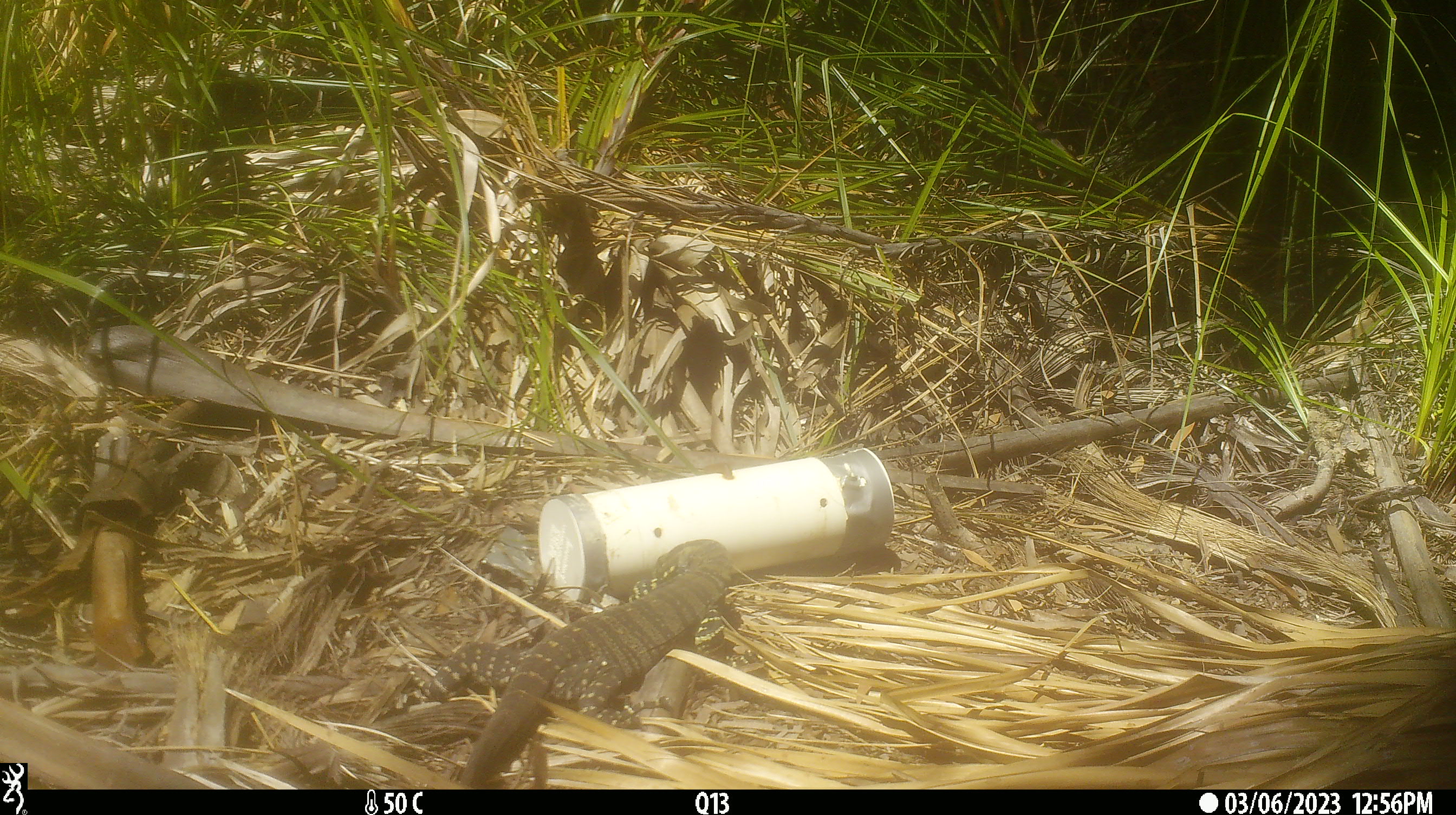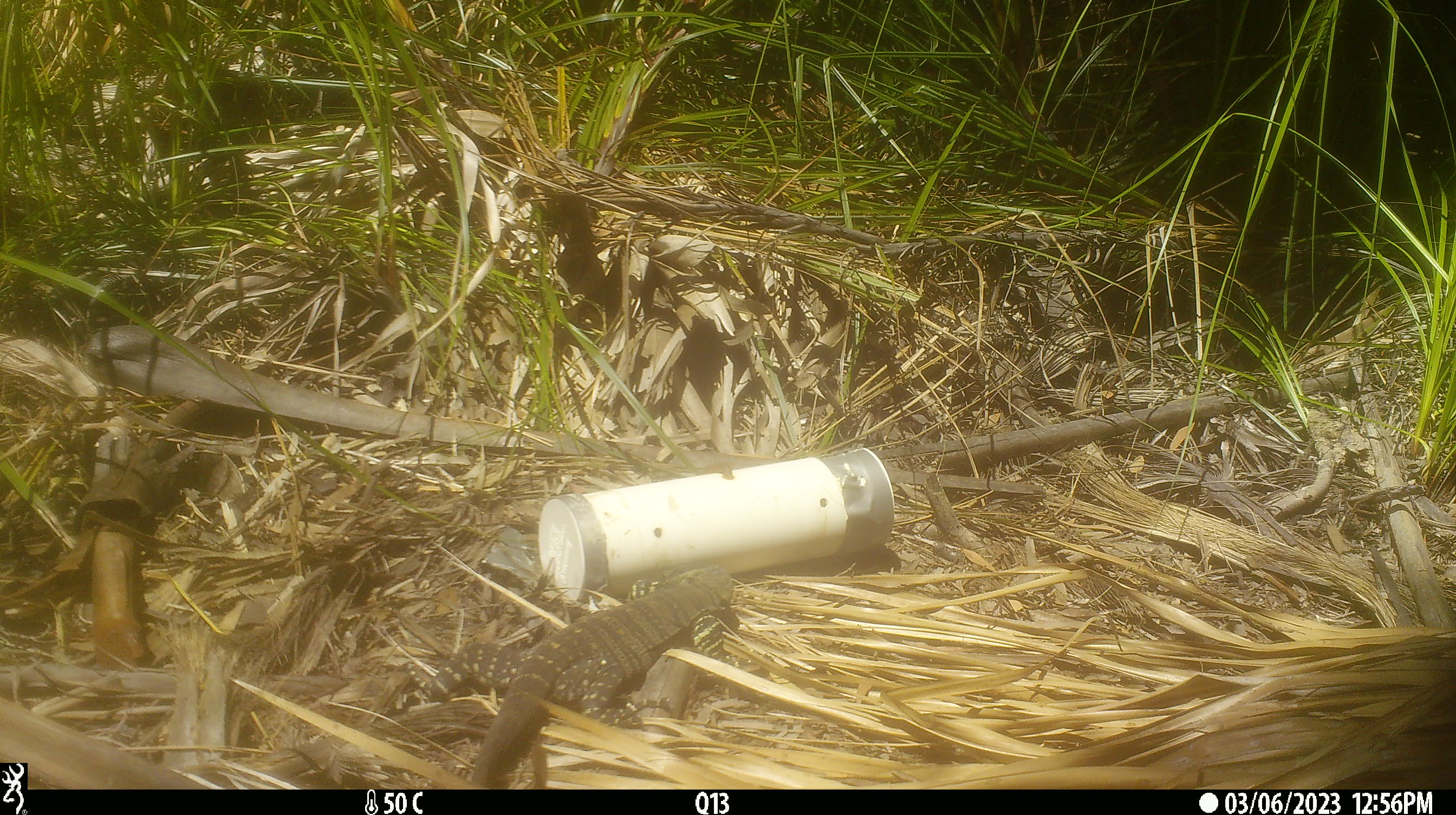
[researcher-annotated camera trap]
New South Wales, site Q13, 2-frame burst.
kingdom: Animalia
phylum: Chordata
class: Reptilia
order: Squamata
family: Varanidae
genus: Varanus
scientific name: Varanus varius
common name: lace monitor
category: goanna